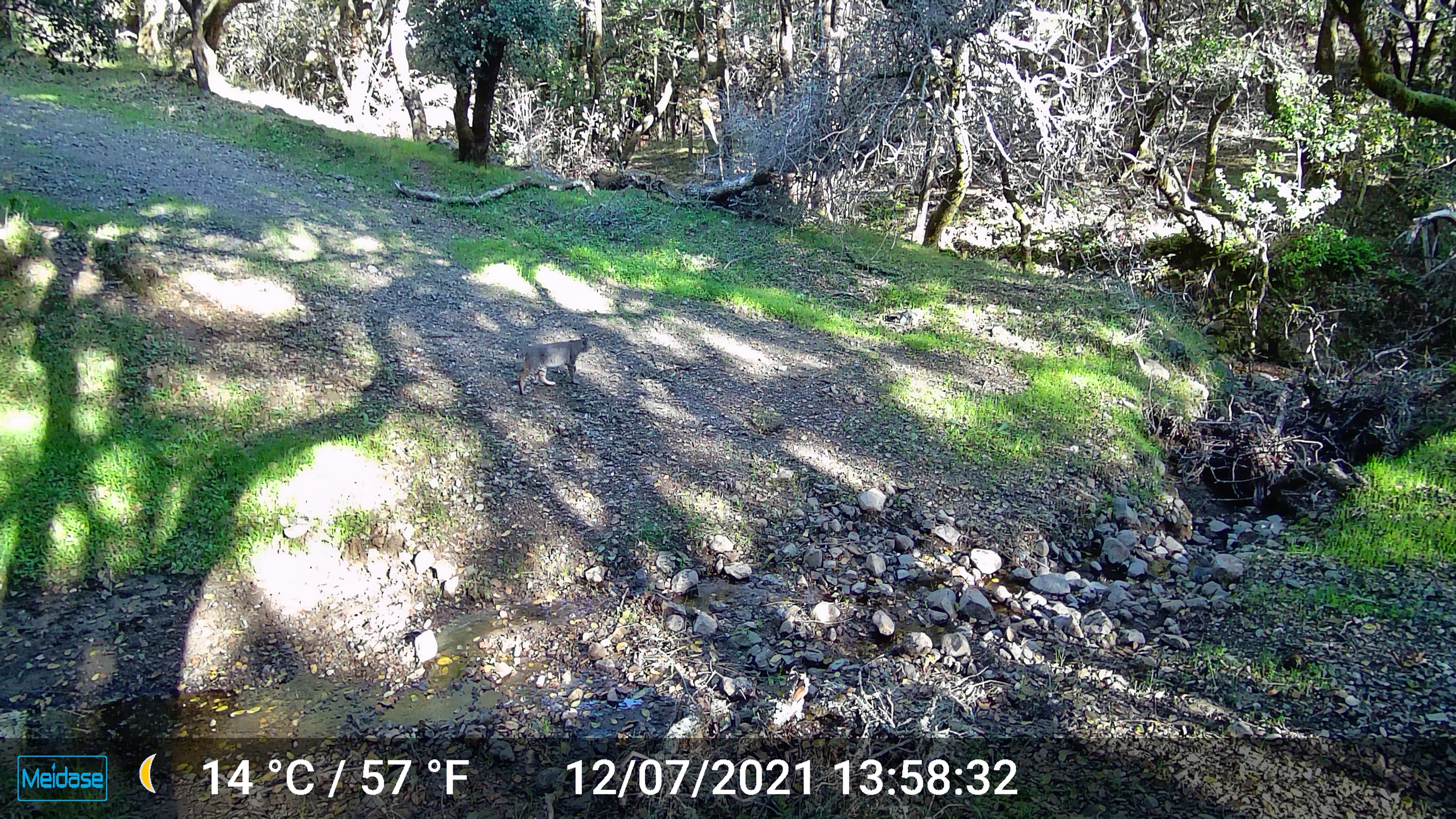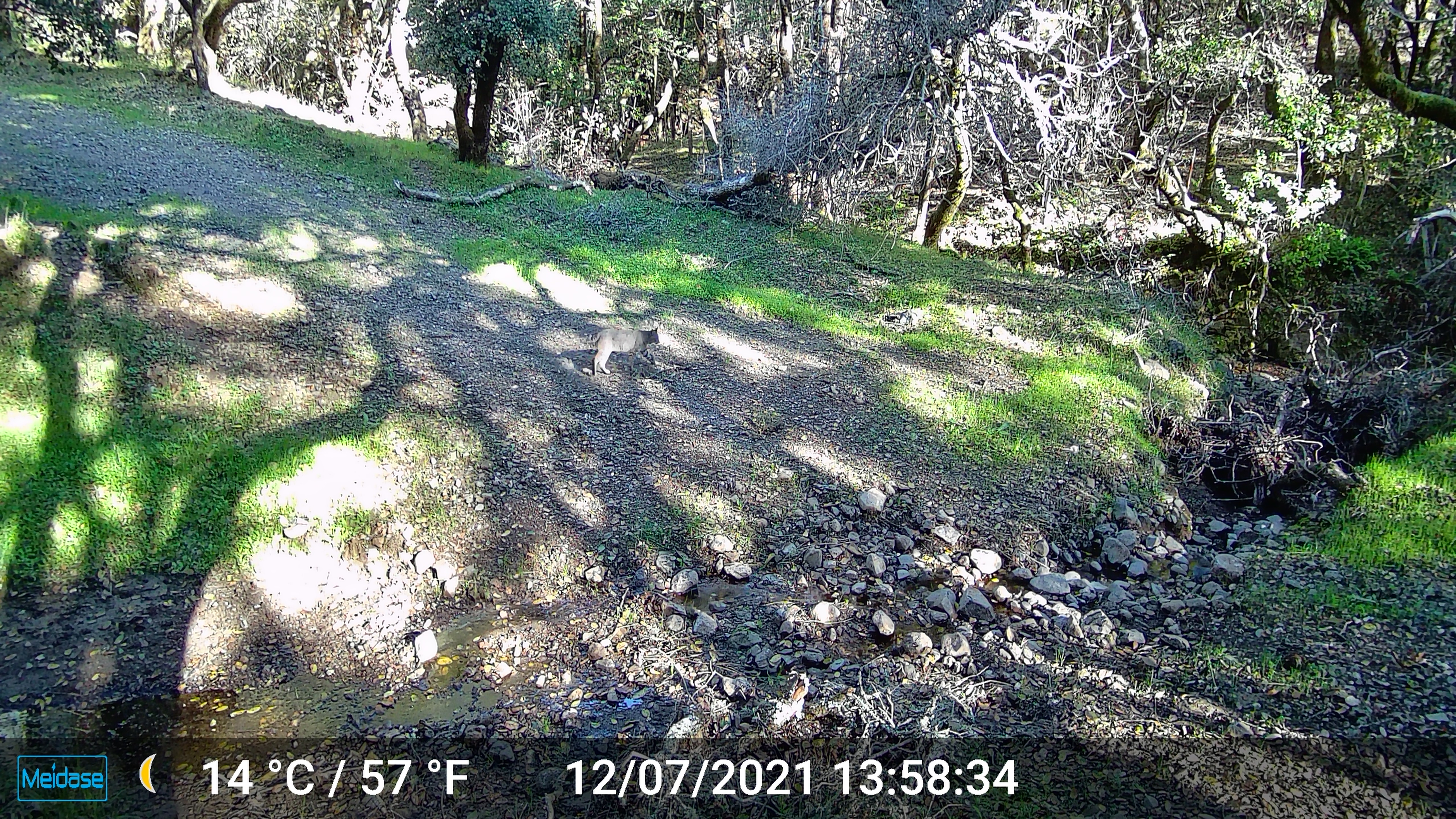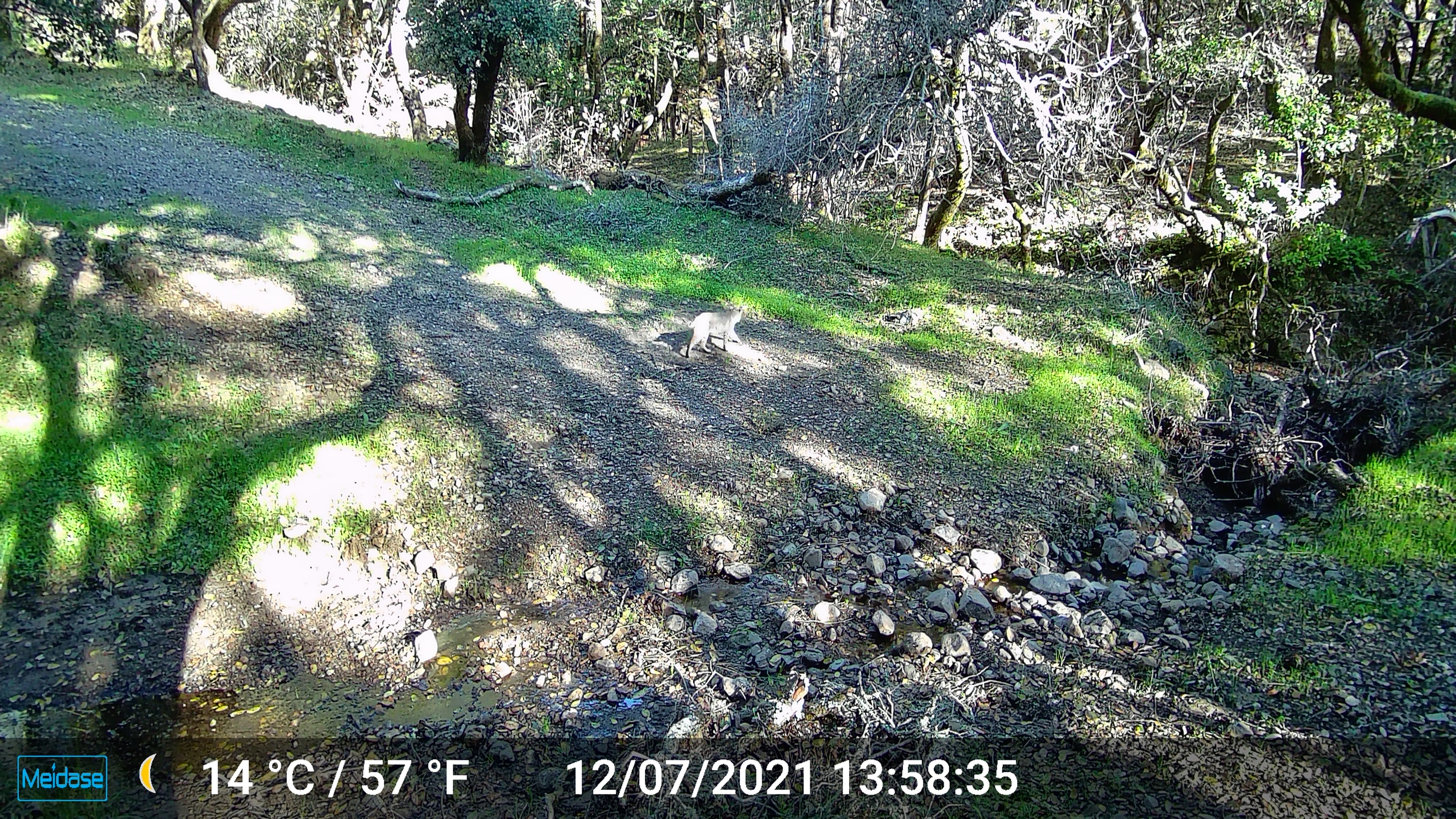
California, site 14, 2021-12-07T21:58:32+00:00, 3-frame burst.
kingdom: Animalia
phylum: Chordata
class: Mammalia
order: Carnivora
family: Felidae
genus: Lynx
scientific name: Lynx rufus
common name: bobcat